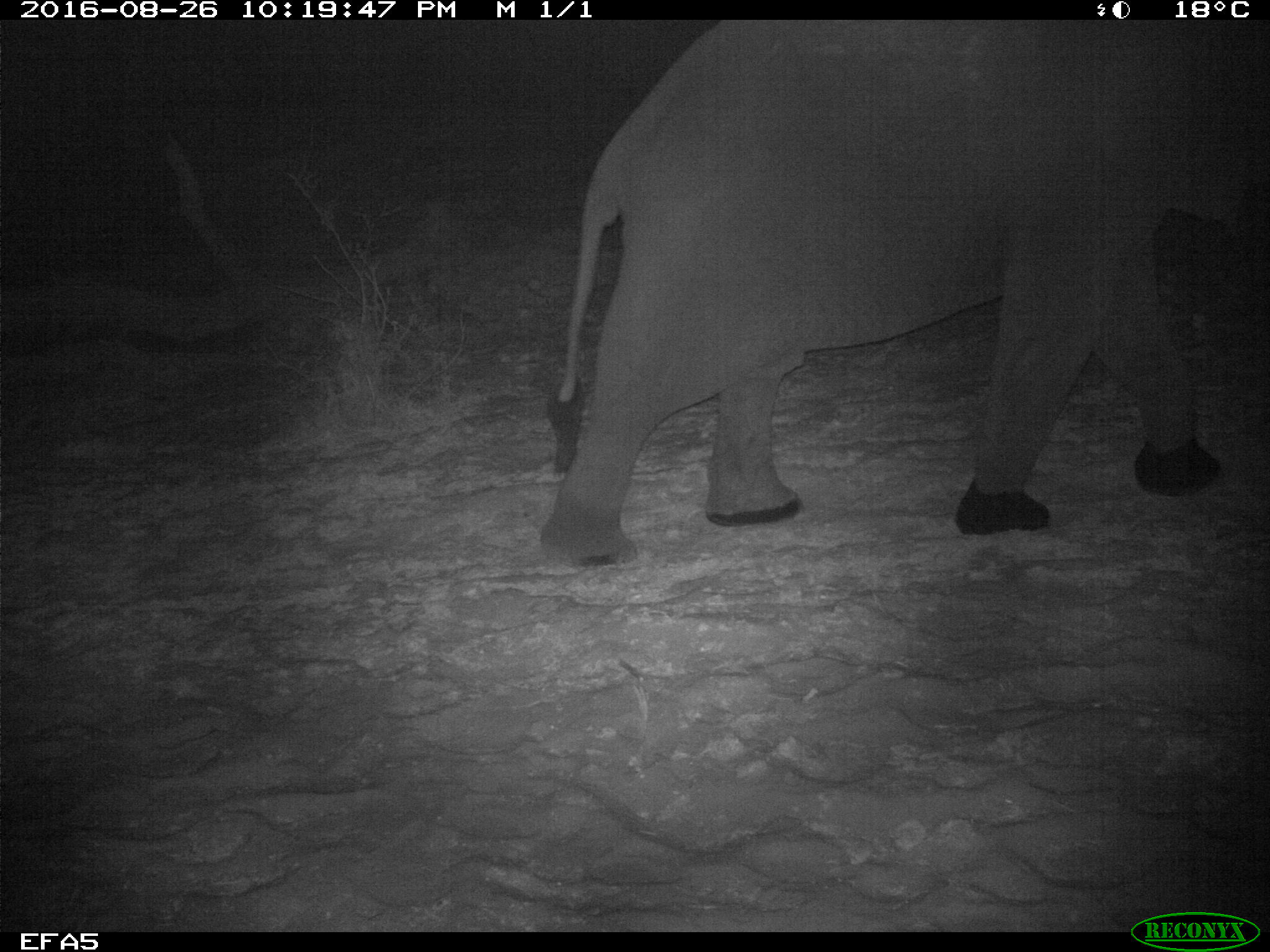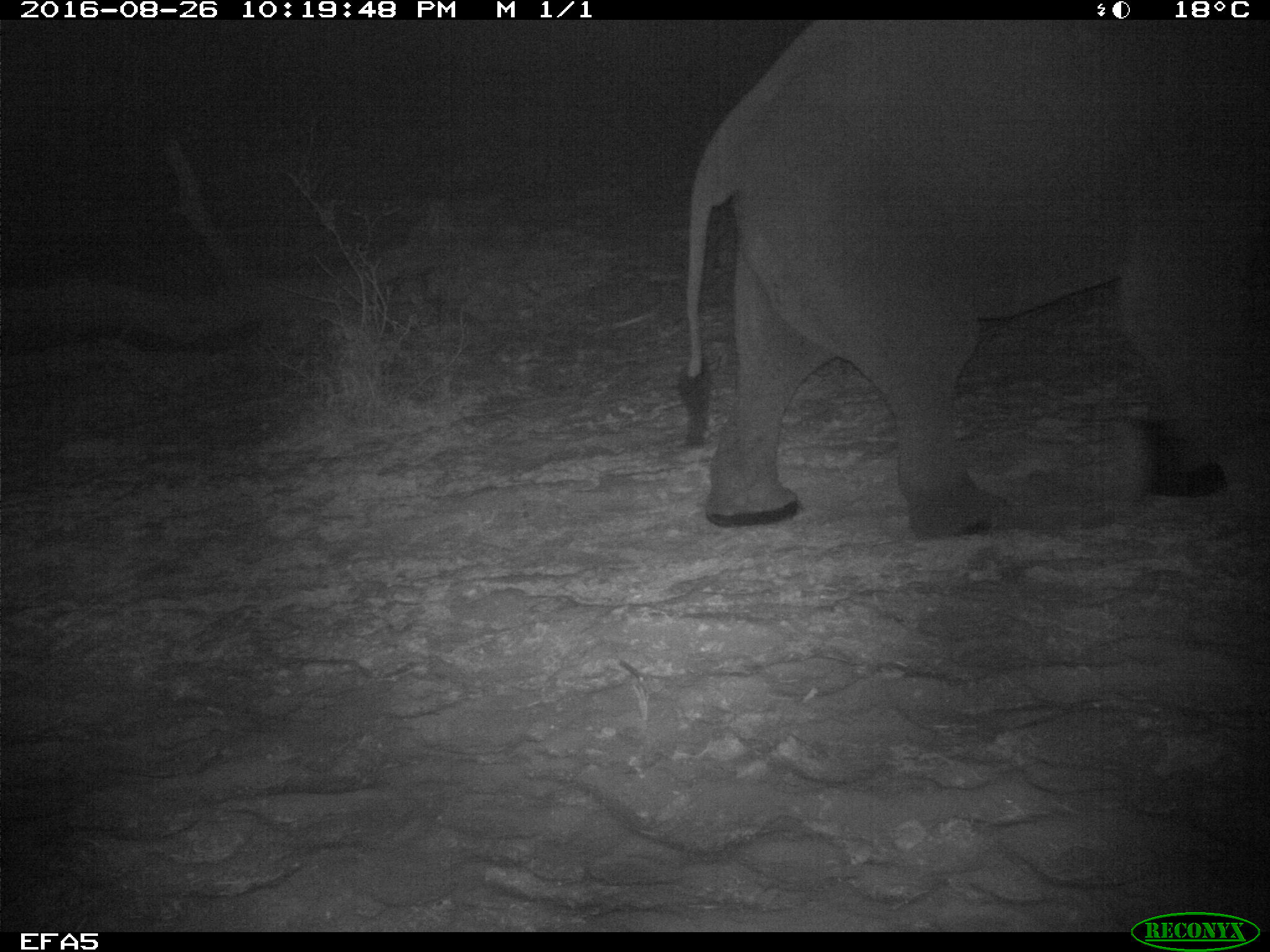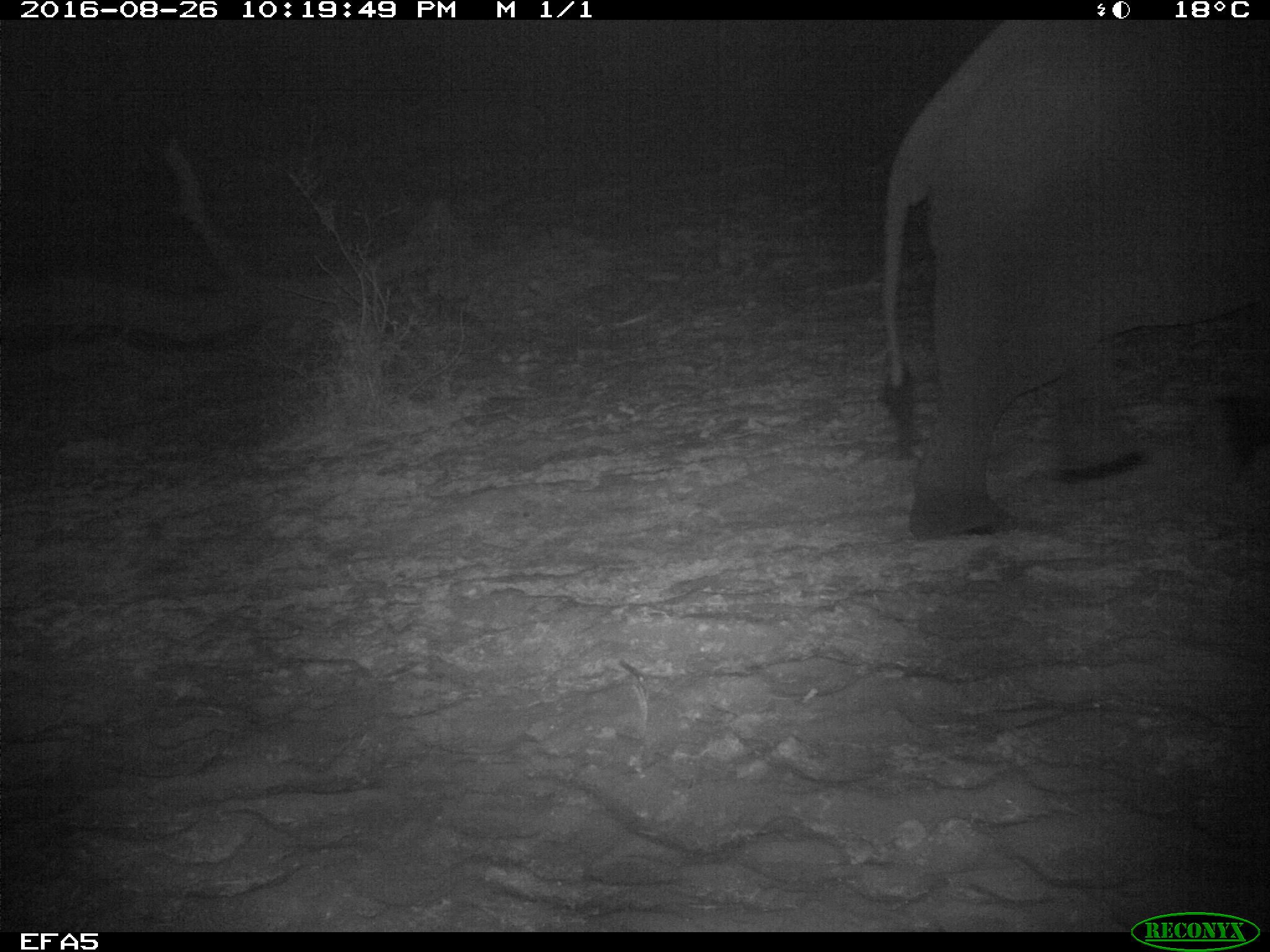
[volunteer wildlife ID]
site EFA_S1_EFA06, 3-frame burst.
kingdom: Animalia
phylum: Chordata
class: Mammalia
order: Proboscidea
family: Elephantidae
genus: Loxodonta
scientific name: Loxodonta africana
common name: african bush elephant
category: elephant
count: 1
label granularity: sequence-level